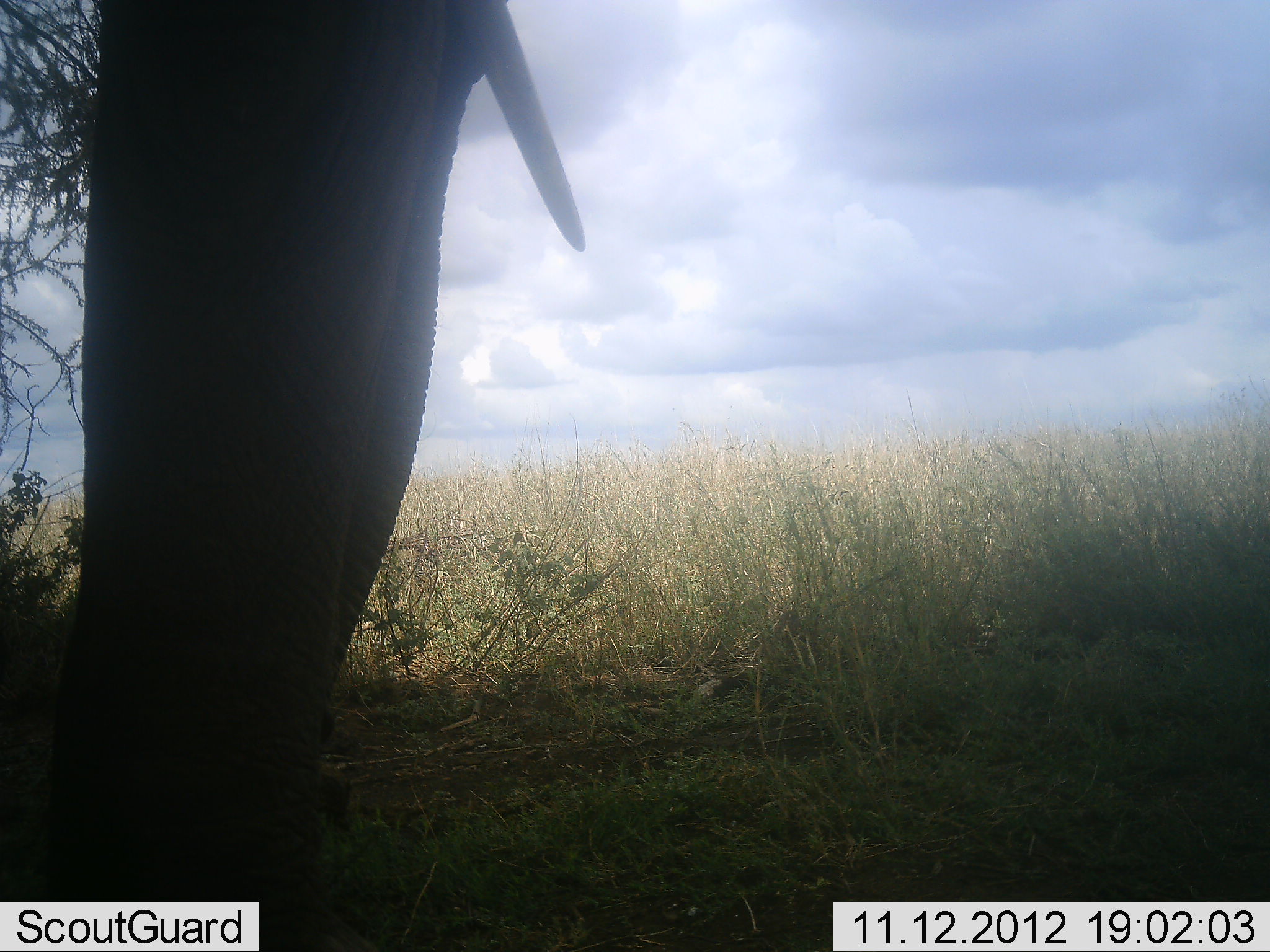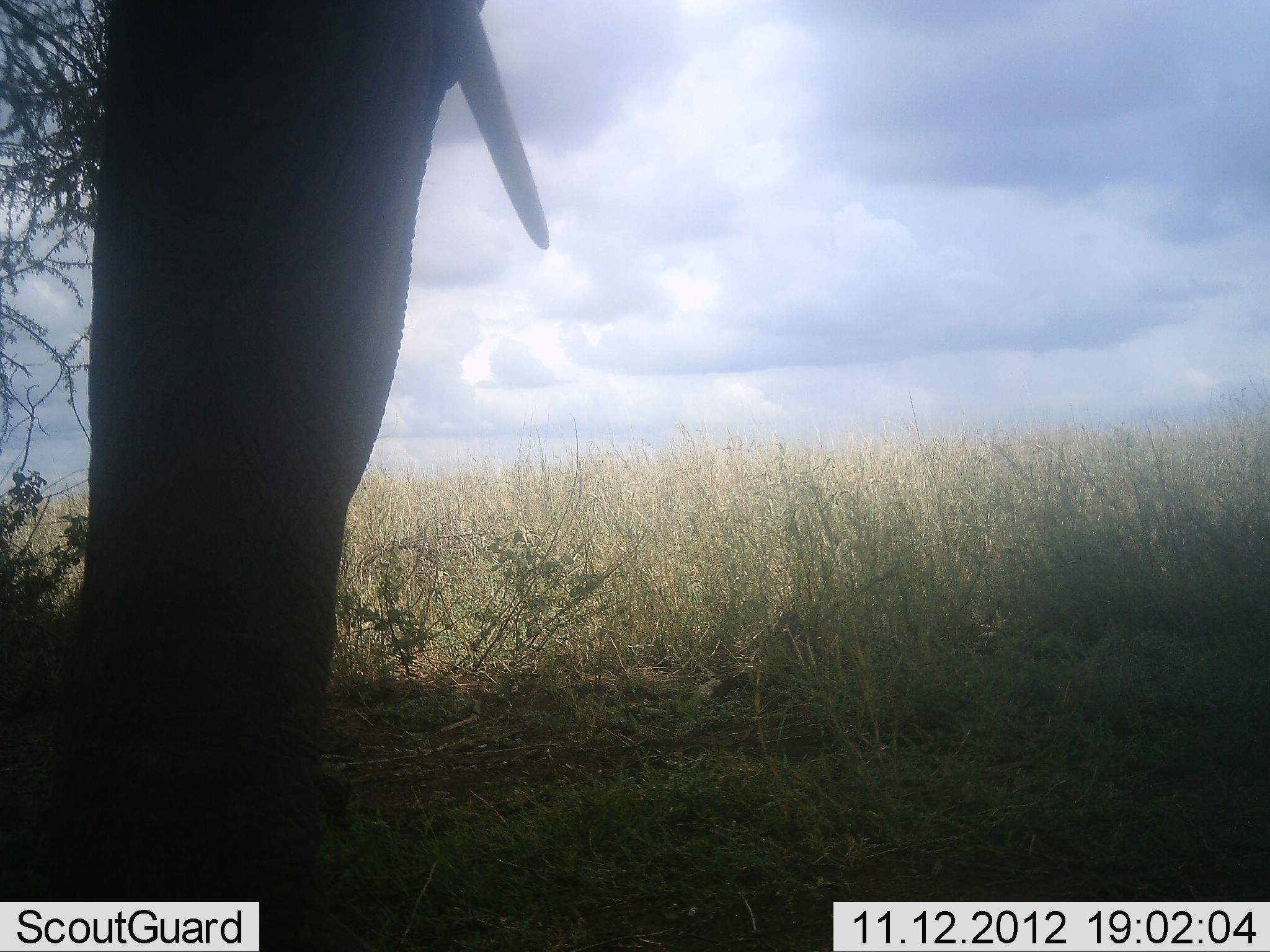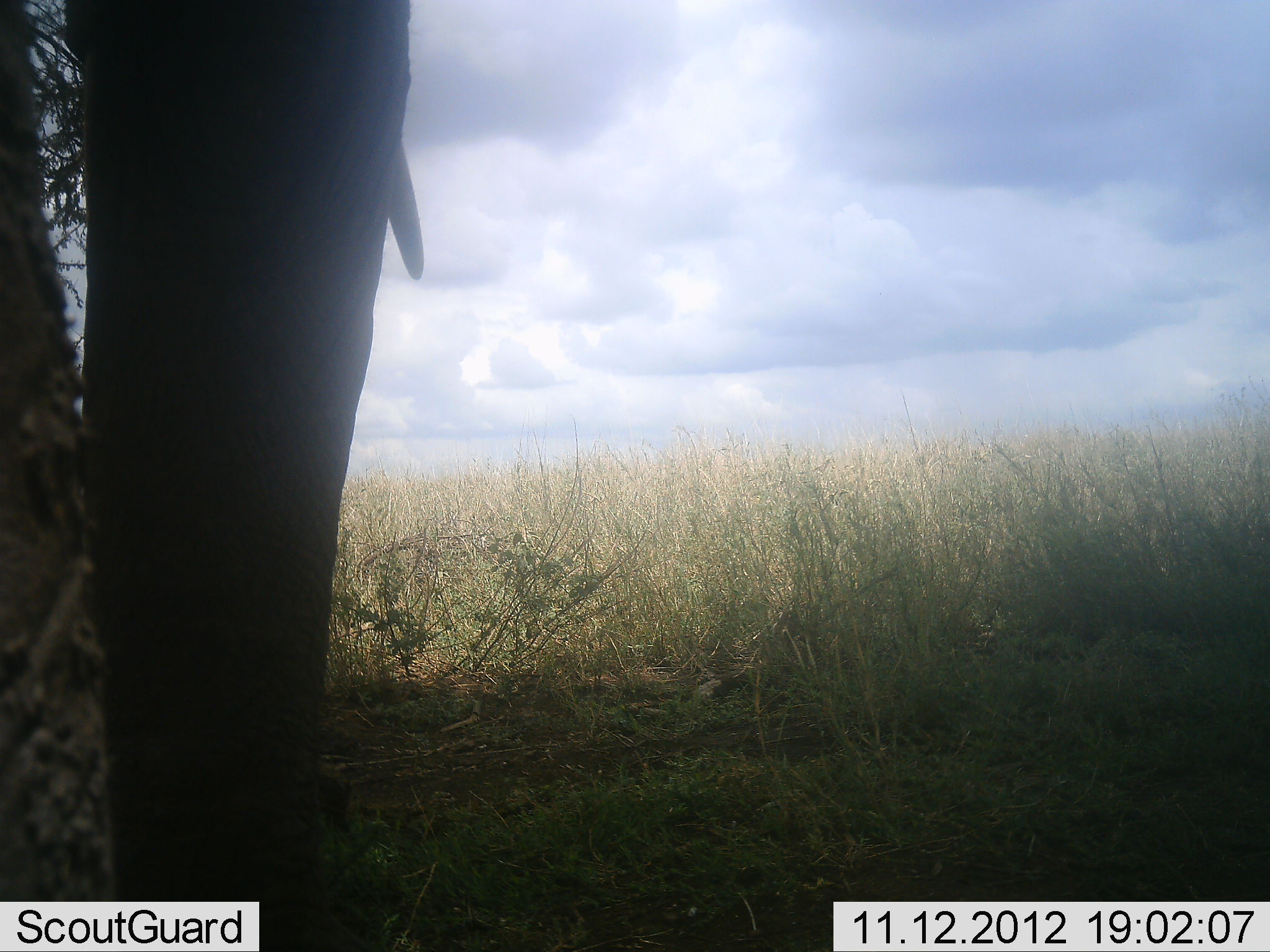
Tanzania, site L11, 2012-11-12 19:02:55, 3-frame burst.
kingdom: Animalia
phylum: Chordata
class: Mammalia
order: Proboscidea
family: Elephantidae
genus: Loxodonta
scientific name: Loxodonta africana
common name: african bush elephant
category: elephant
Elephant (african bush elephant) (Loxodonta africana), count 1. Behavior (volunteer vote fractions): standing 100%, resting 0%, moving 0%, interacting 0%. Young present (vote fraction): 0%. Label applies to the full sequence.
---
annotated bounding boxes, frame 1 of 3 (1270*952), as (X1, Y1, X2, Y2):
animal: (42, 1, 584, 952)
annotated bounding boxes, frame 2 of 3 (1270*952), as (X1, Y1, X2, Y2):
animal: (53, 1, 550, 952)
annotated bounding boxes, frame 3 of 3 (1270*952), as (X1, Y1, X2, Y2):
animal: (1, 0, 422, 945)